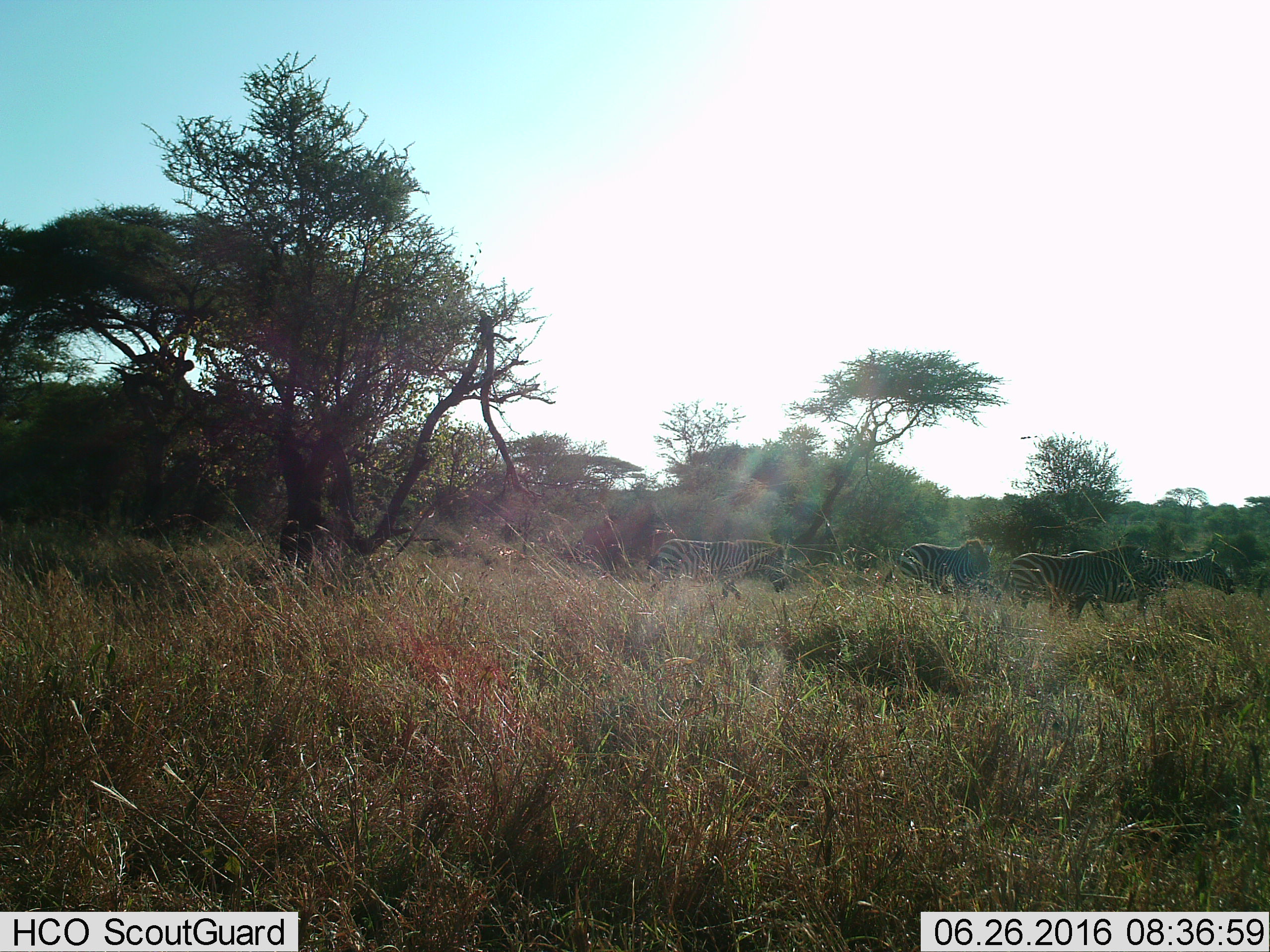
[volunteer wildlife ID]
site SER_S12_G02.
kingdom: Animalia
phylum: Chordata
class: Mammalia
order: Perissodactyla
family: Equidae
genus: Equus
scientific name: Equus quagga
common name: plains zebra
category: zebraplains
Zebraplains (plains zebra) (Equus quagga), count 4. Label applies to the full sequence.